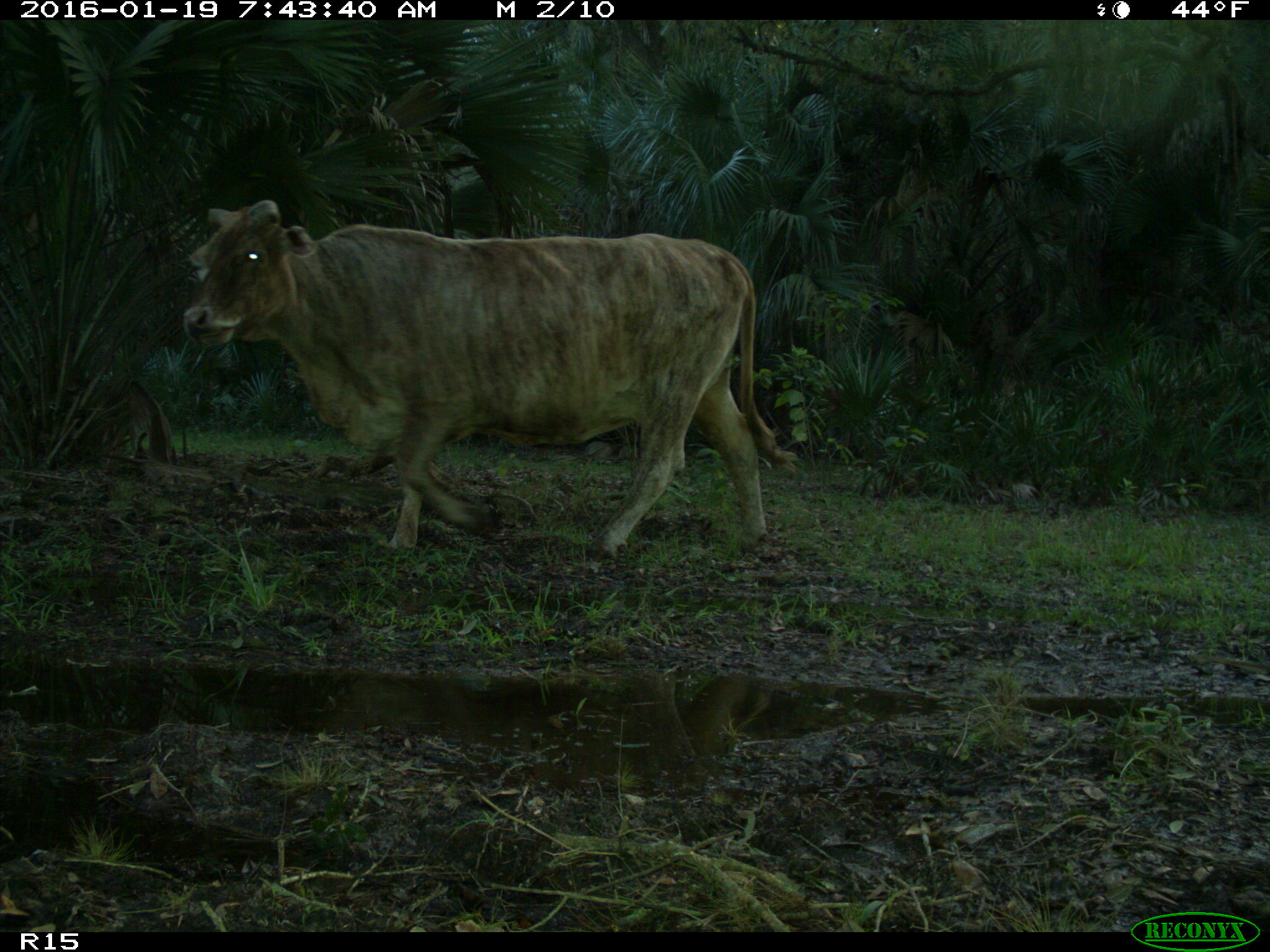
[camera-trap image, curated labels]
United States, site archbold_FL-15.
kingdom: Animalia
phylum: Chordata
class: Mammalia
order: Artiodactyla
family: Bovidae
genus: Bos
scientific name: Bos taurus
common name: domestic cow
Bos taurus (domestic cow).